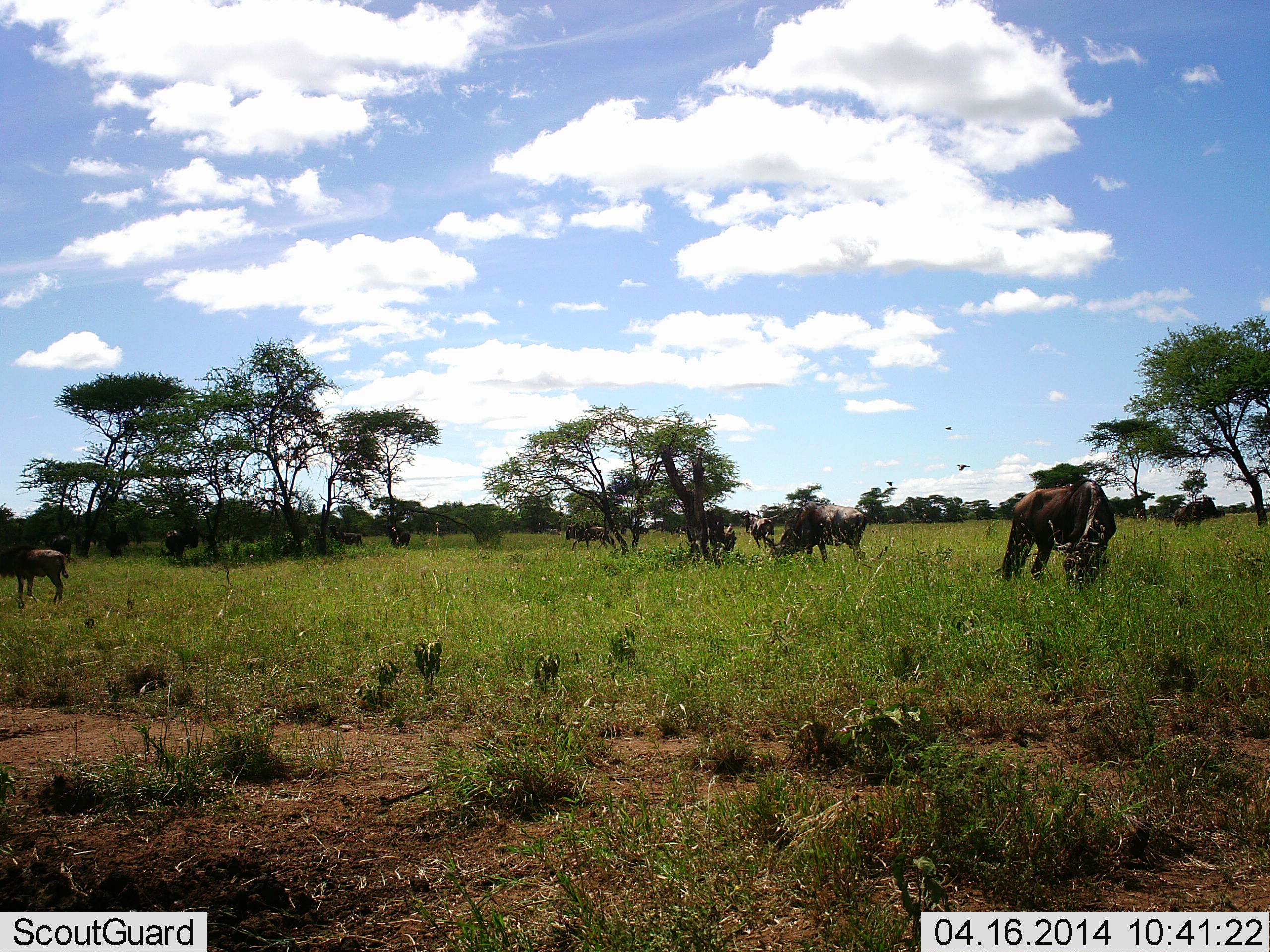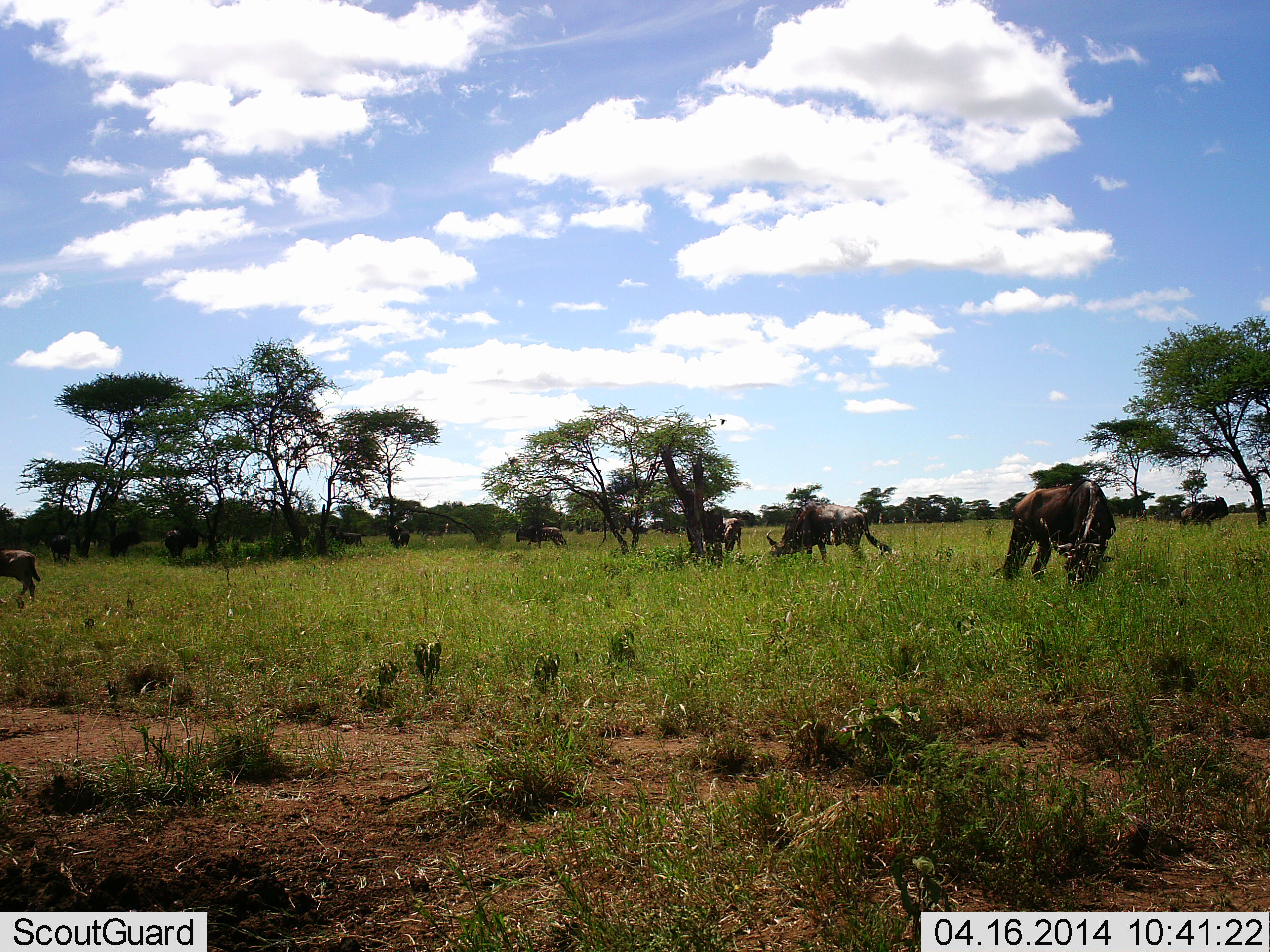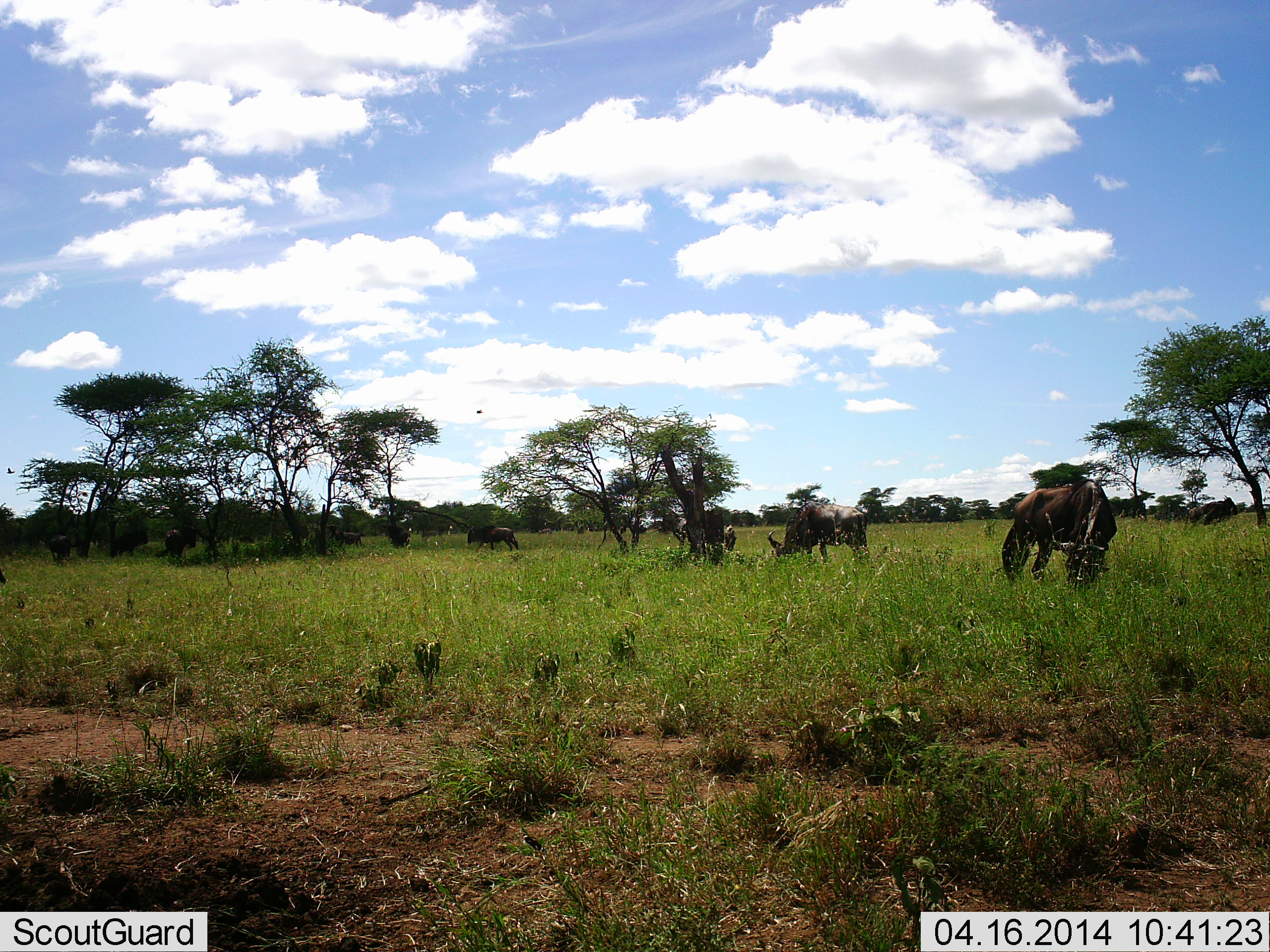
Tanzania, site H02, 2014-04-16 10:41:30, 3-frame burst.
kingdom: Animalia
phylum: Chordata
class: Mammalia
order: Artiodactyla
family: Bovidae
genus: Connochaetes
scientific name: Connochaetes taurinus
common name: blue wildebeest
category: wildebeest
Wildebeest (blue wildebeest) (Connochaetes taurinus), count 10. Behavior (volunteer vote fractions): standing 57%, resting 2%, moving 55%, interacting 5%. Young present (vote fraction): 2%. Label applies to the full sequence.